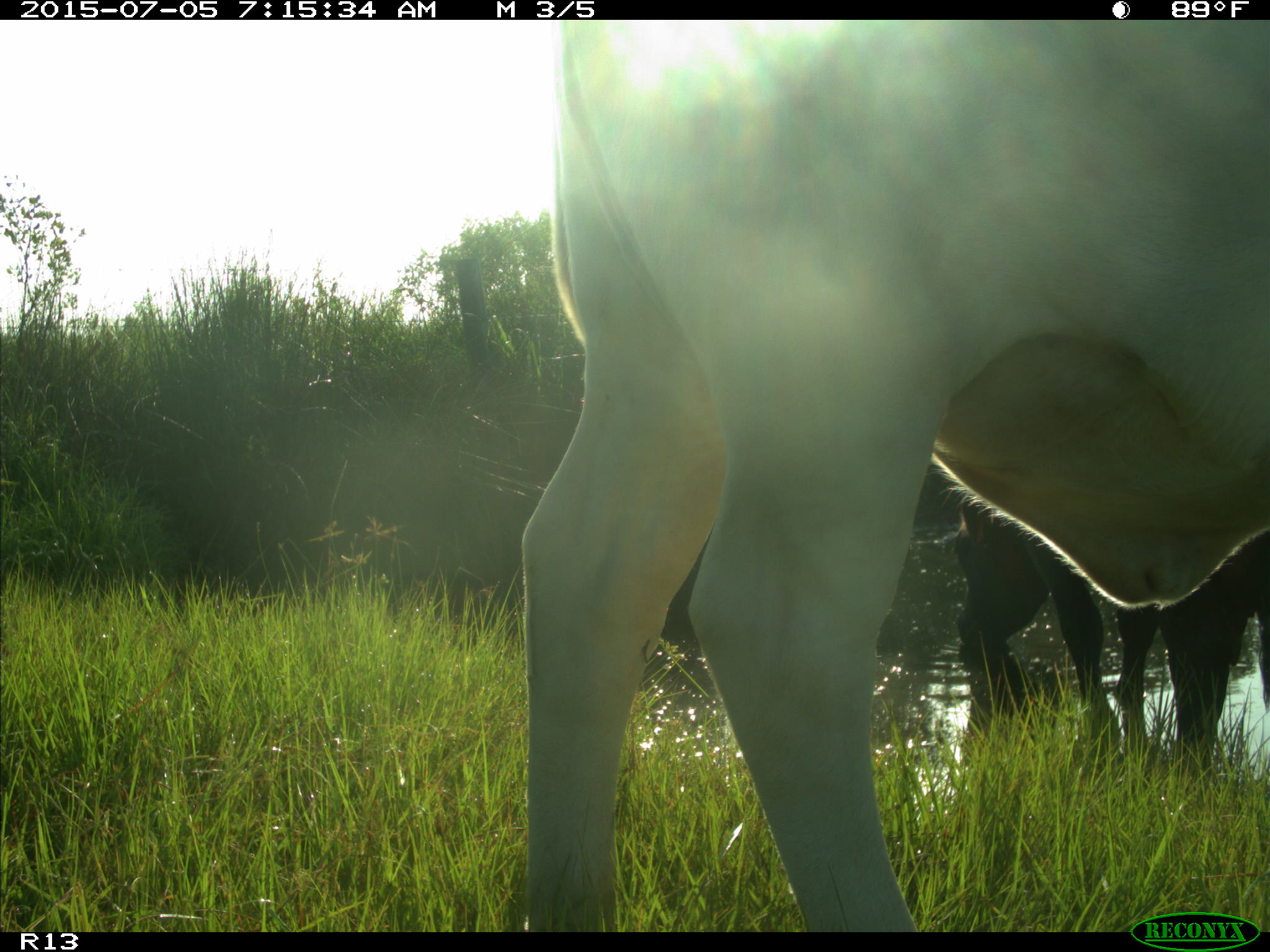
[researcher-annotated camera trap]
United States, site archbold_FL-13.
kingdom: Animalia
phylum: Chordata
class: Mammalia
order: Artiodactyla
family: Bovidae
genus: Bos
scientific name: Bos taurus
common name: domestic cow